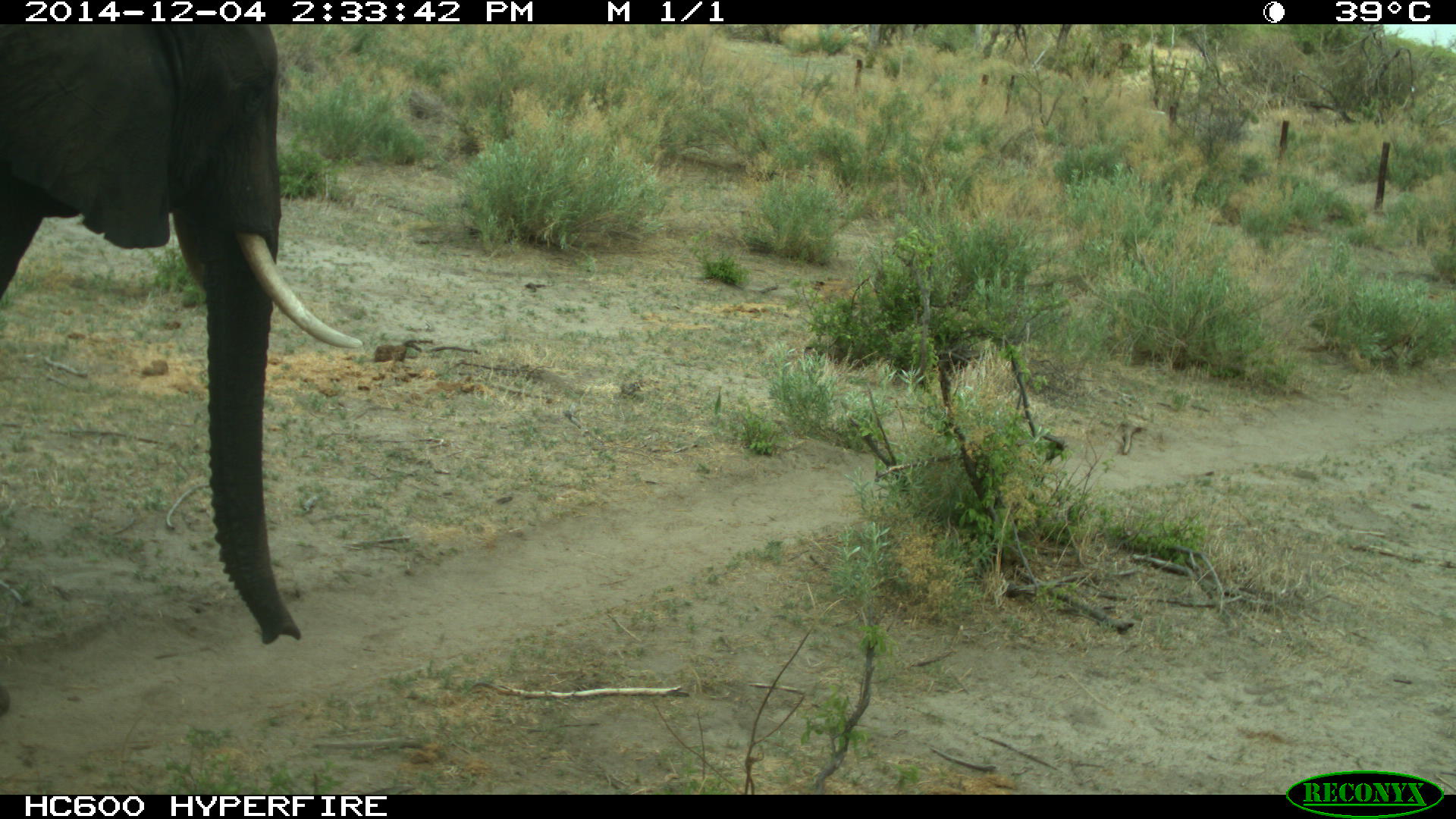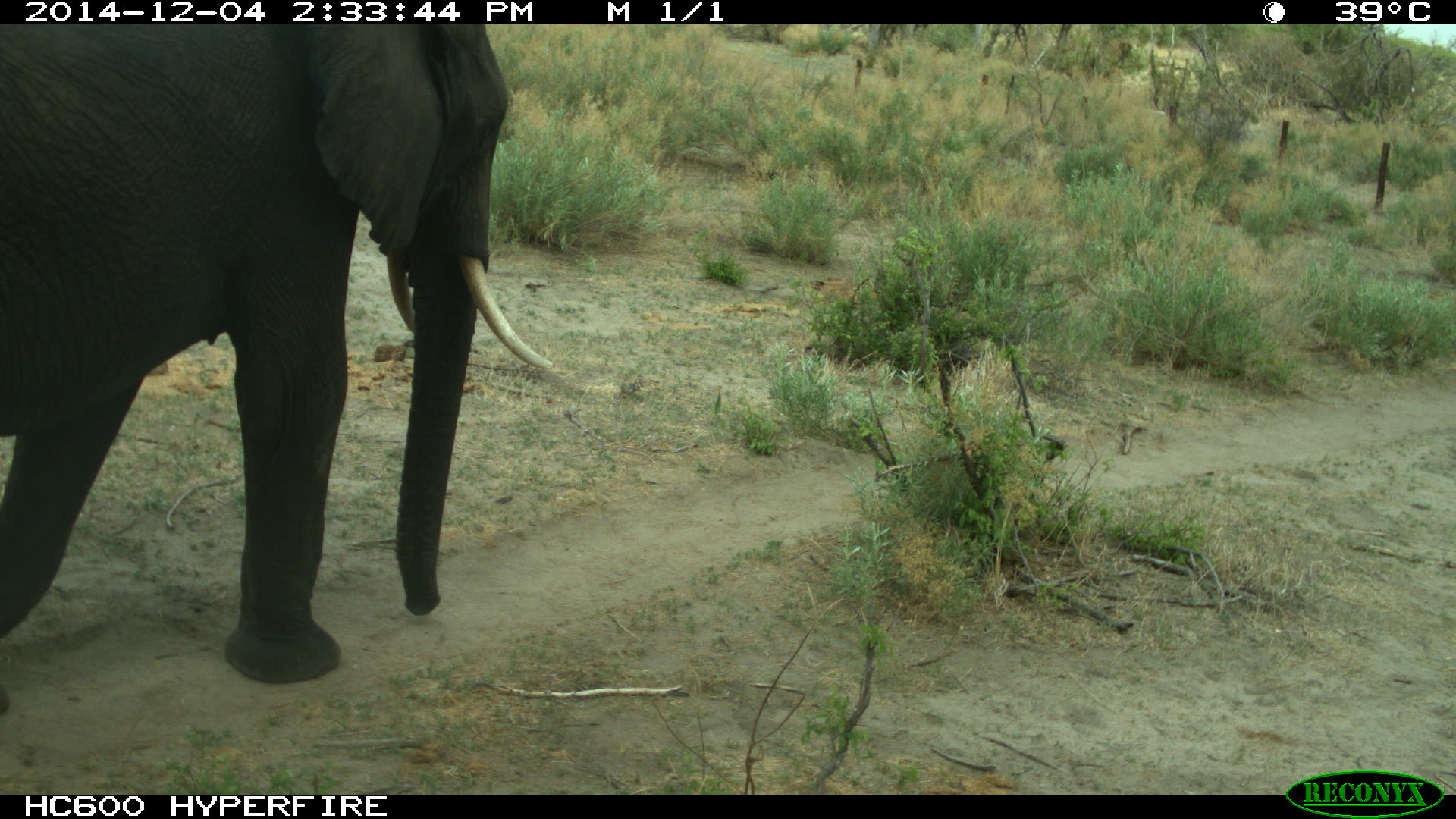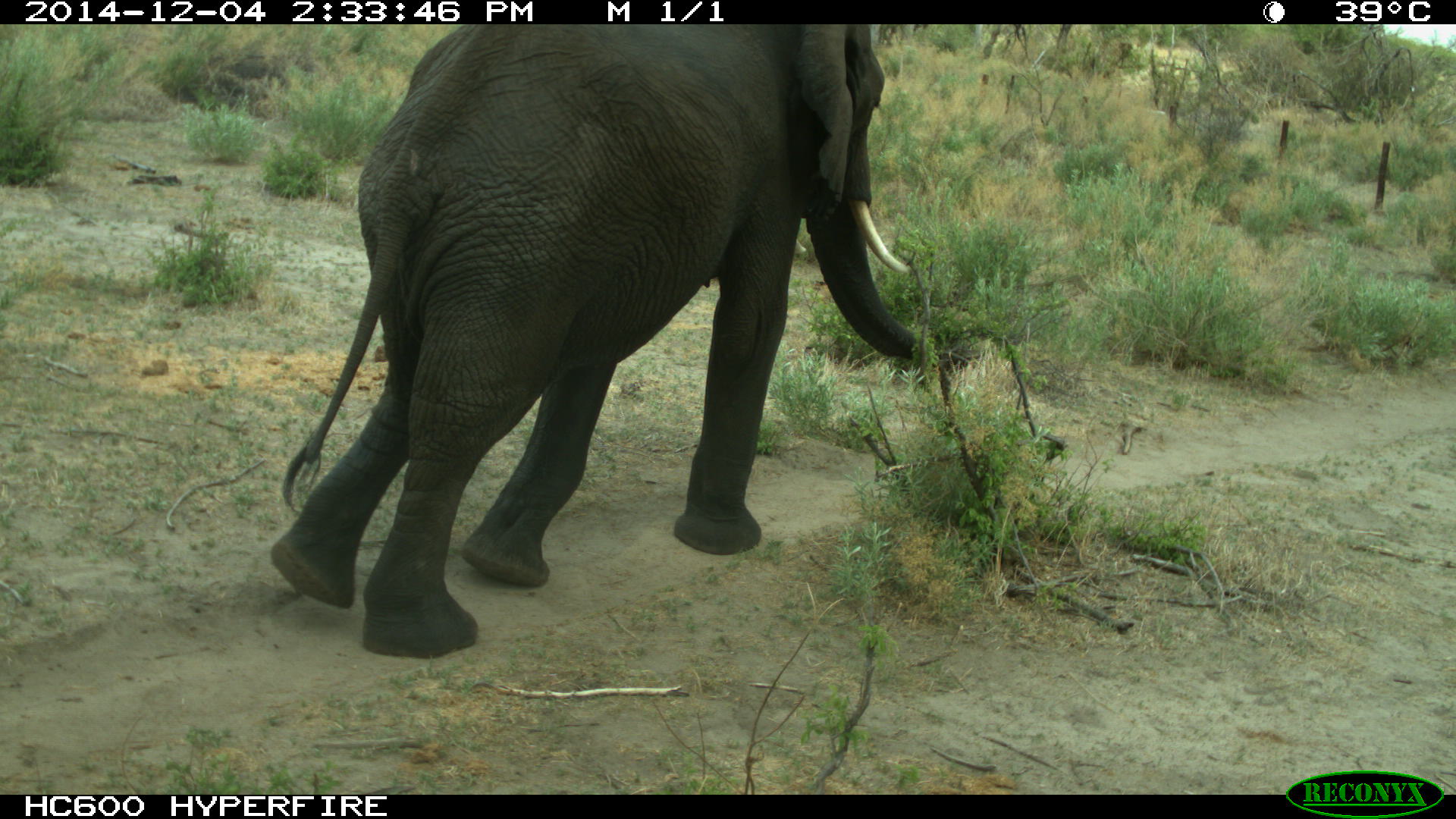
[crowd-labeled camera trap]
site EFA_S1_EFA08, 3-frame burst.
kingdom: Animalia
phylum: Chordata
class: Mammalia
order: Proboscidea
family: Elephantidae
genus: Loxodonta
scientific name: Loxodonta africana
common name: african bush elephant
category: elephant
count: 1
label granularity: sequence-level